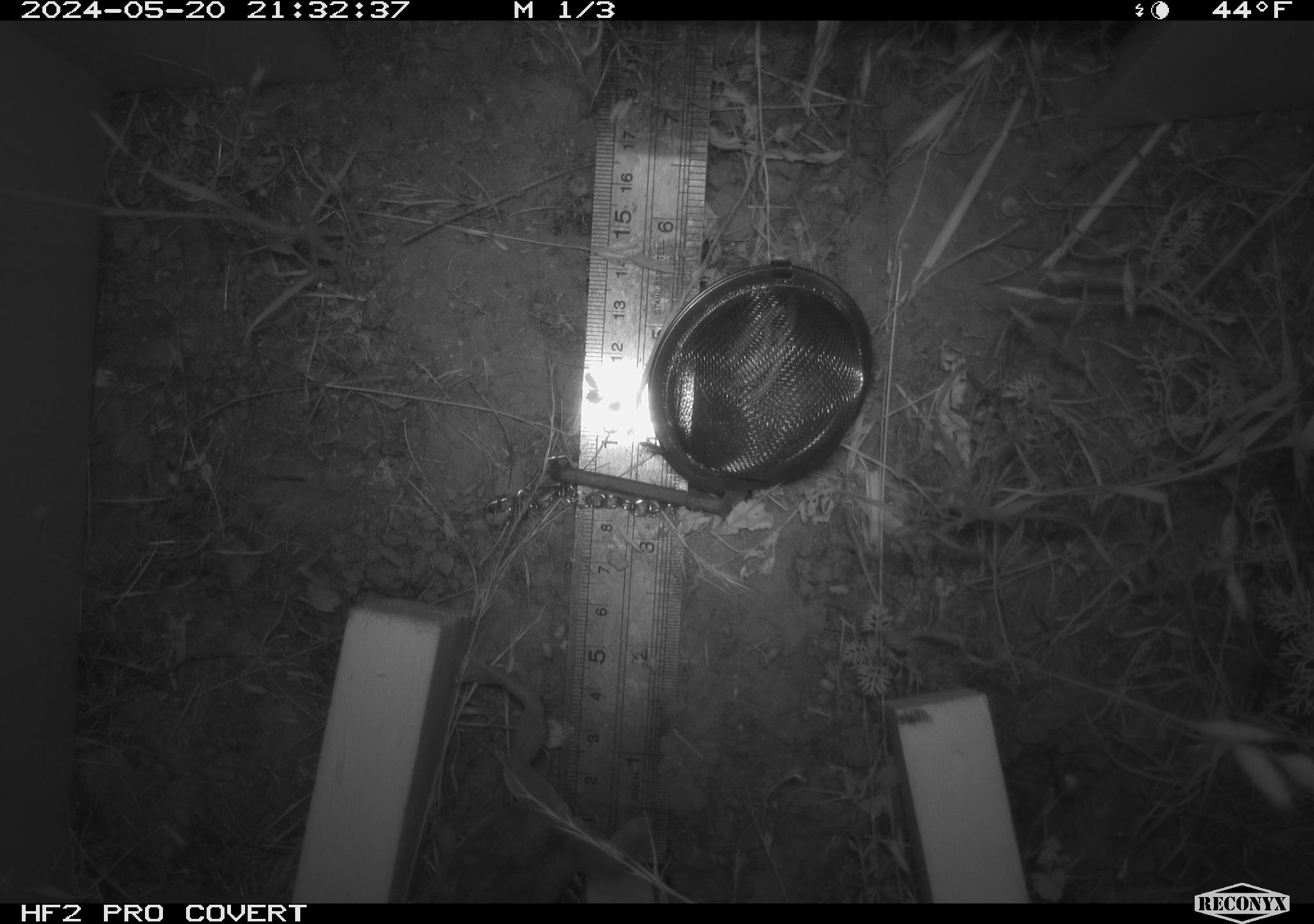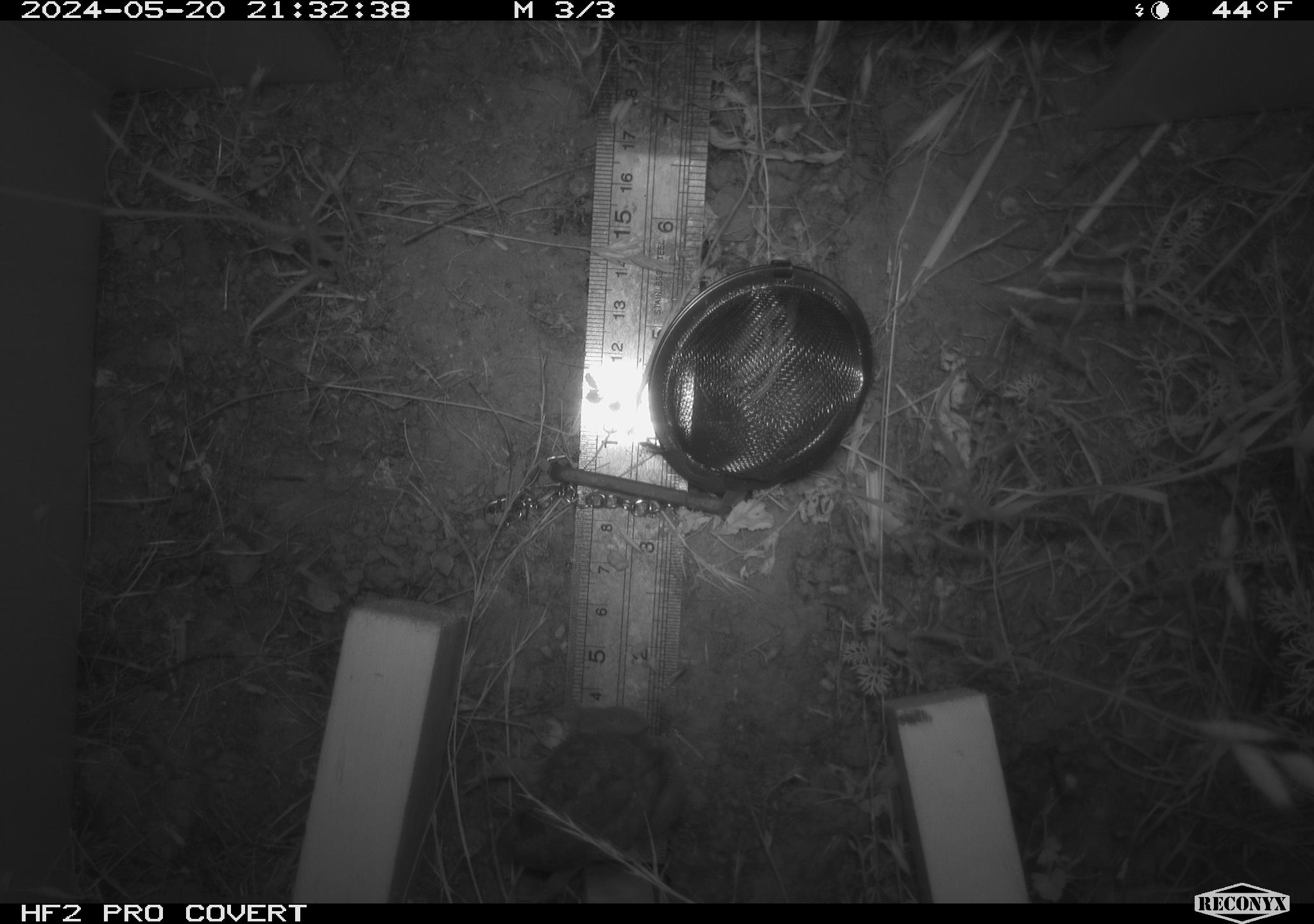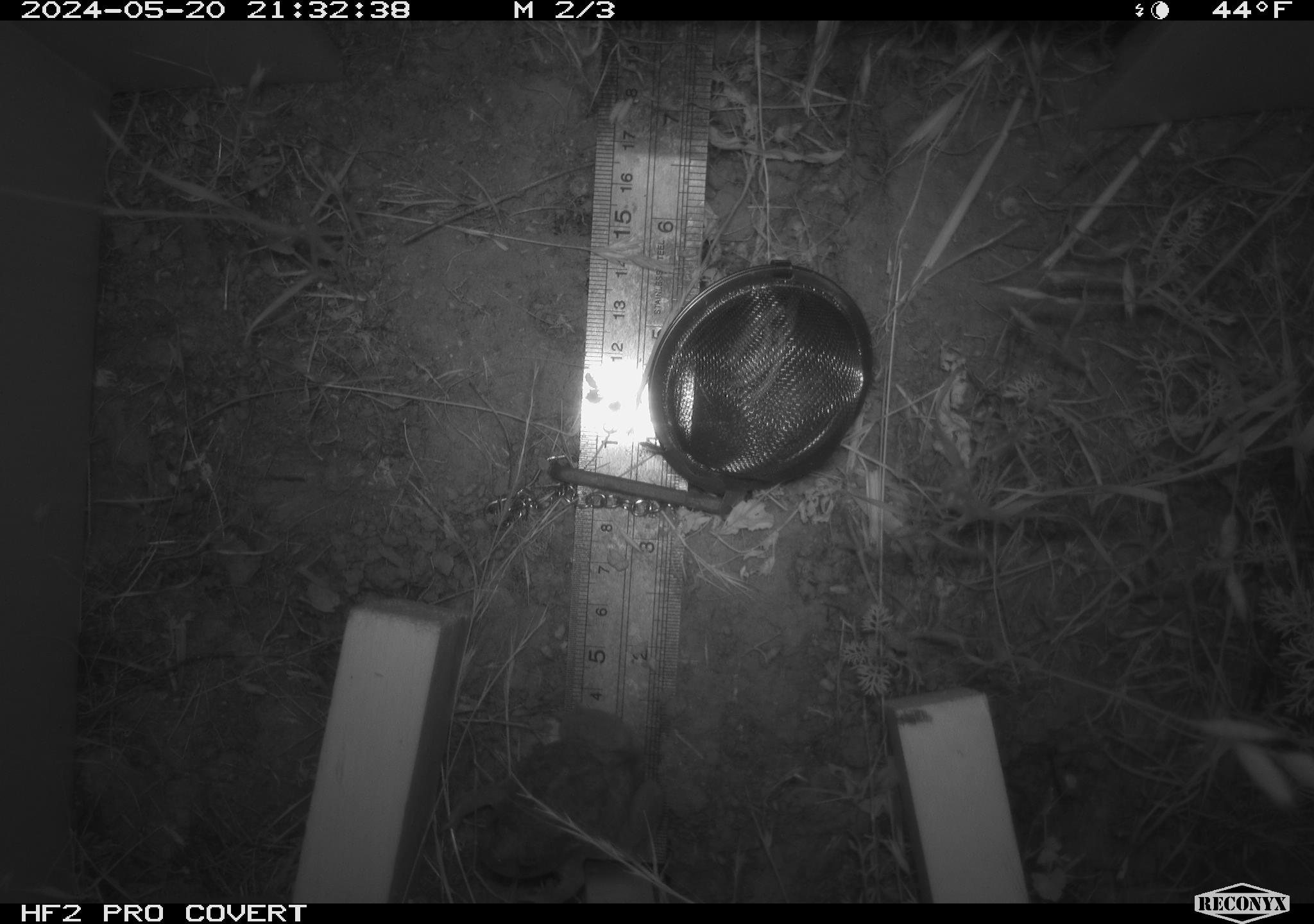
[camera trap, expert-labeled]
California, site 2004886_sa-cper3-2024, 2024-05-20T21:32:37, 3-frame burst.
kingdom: Animalia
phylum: Chordata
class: Amphibia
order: Anura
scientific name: Anura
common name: frogs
Frogs (Anura).